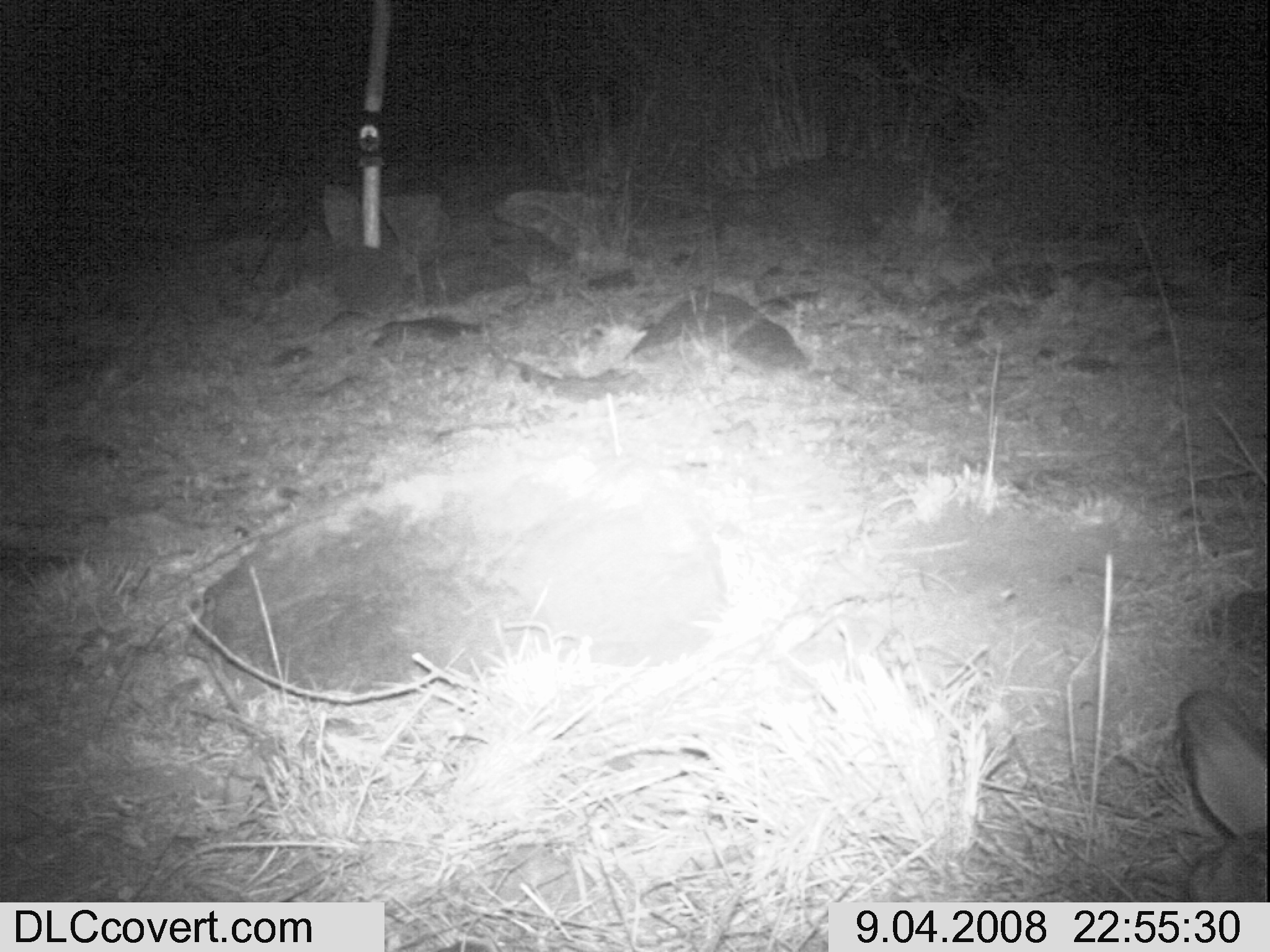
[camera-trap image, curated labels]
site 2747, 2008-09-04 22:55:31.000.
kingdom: Animalia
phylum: Chordata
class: Mammalia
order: Lagomorpha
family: Leporidae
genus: Lepus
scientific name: Lepus saxatilis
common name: scrub hare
Lepus saxatilis (scrub hare), count 1.